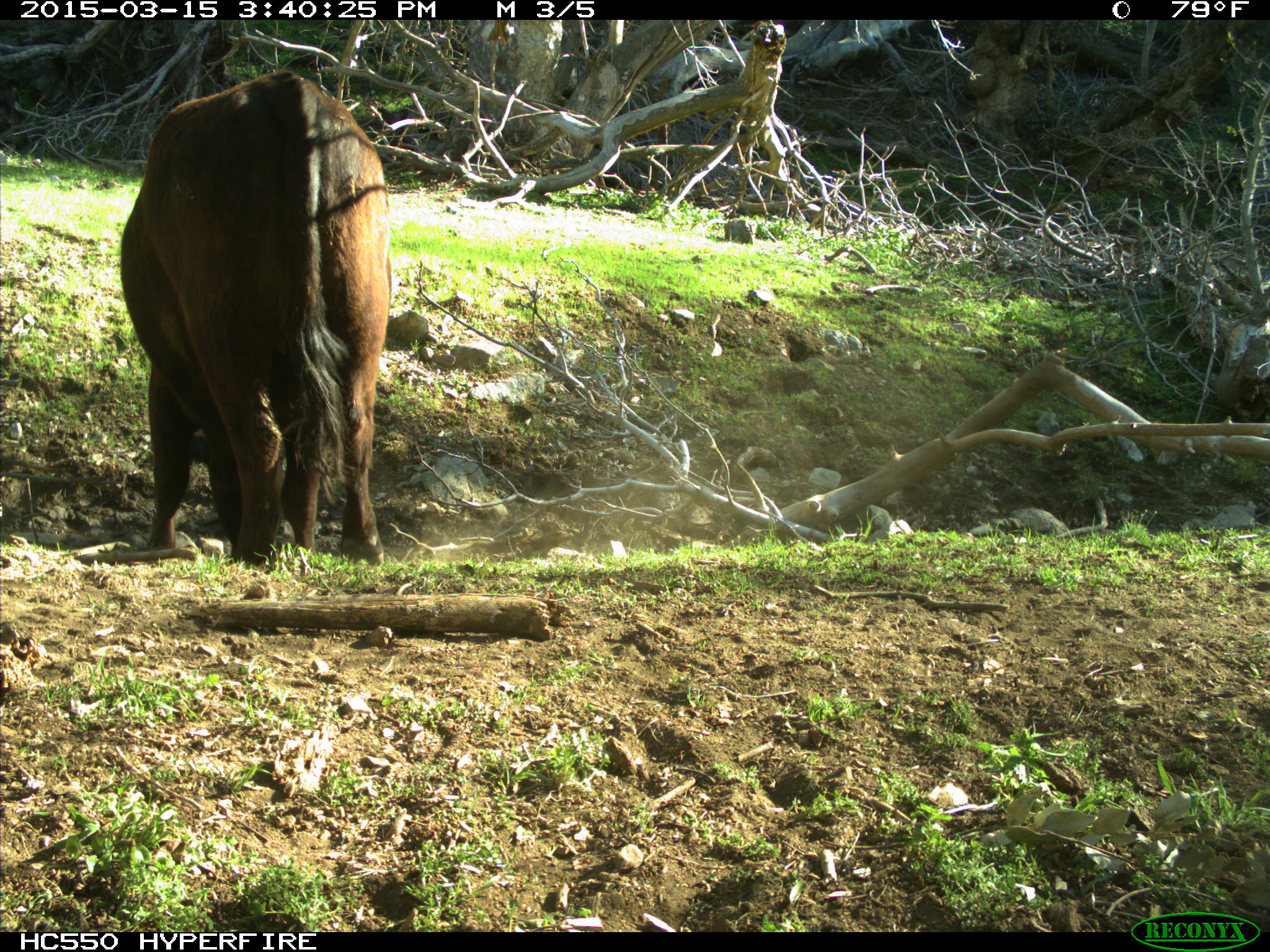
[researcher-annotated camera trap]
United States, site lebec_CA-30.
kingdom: Animalia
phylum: Chordata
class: Mammalia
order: Artiodactyla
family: Bovidae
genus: Bos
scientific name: Bos taurus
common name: domestic cow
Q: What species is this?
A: Bos taurus (domestic cow).